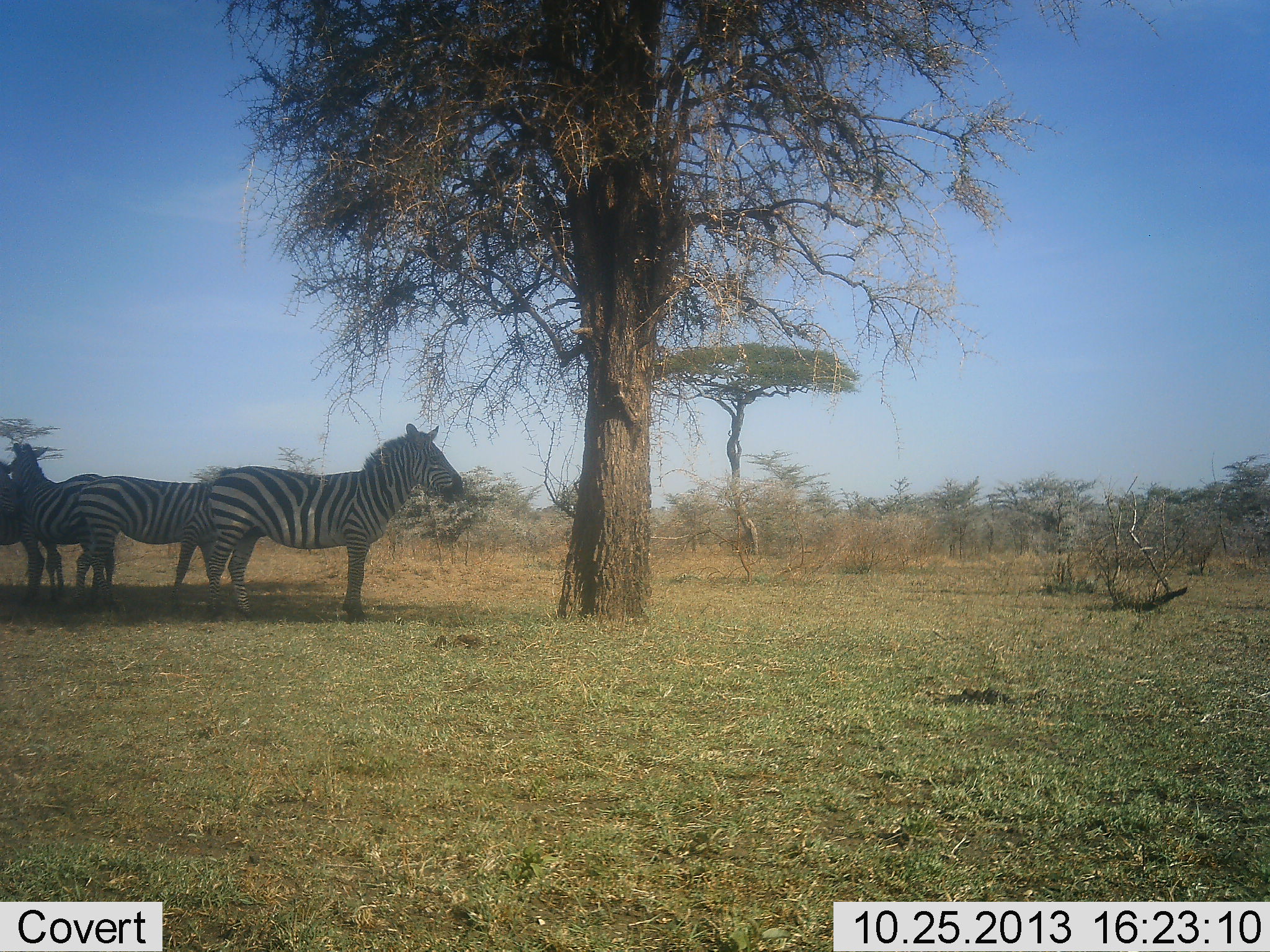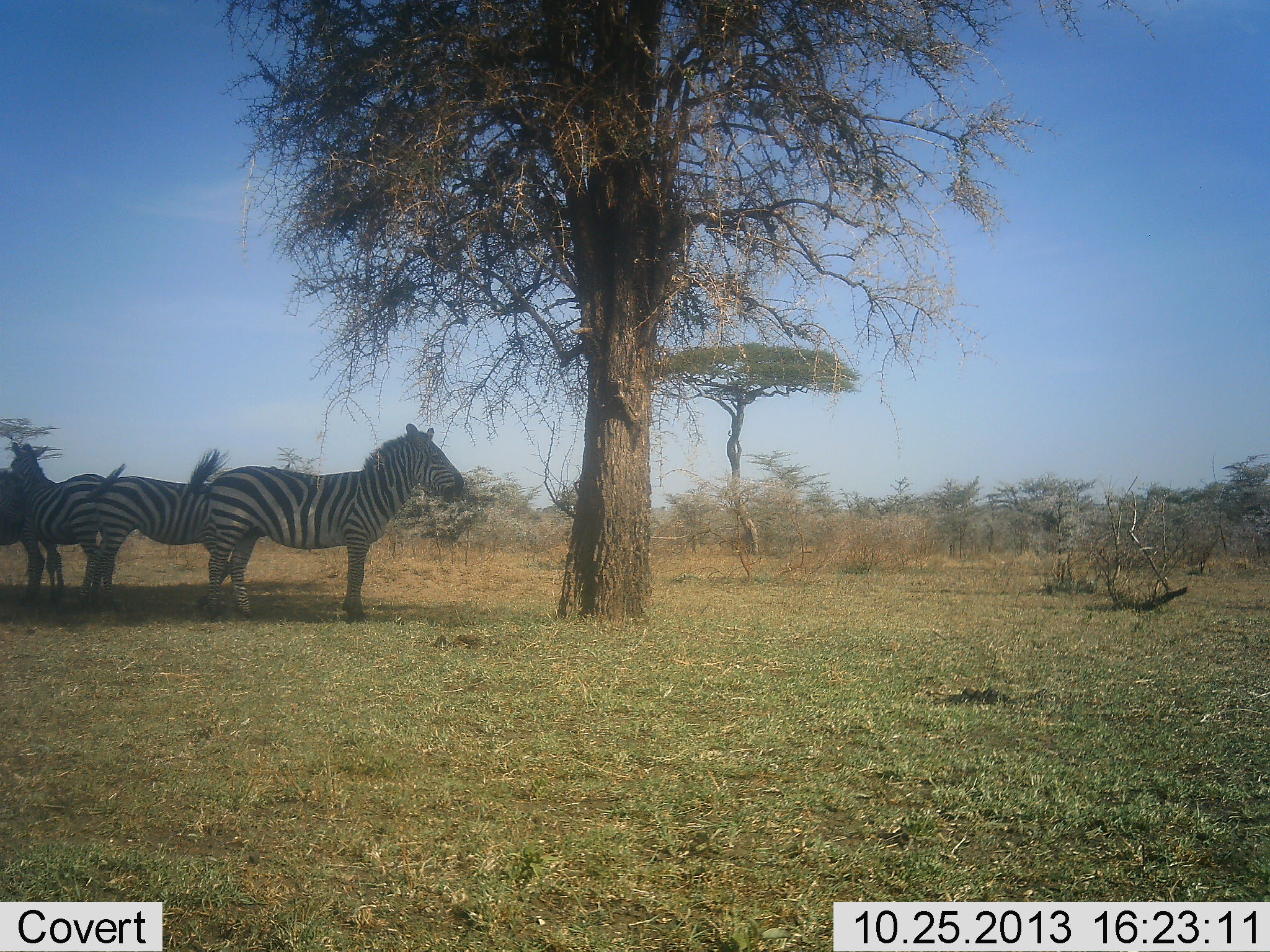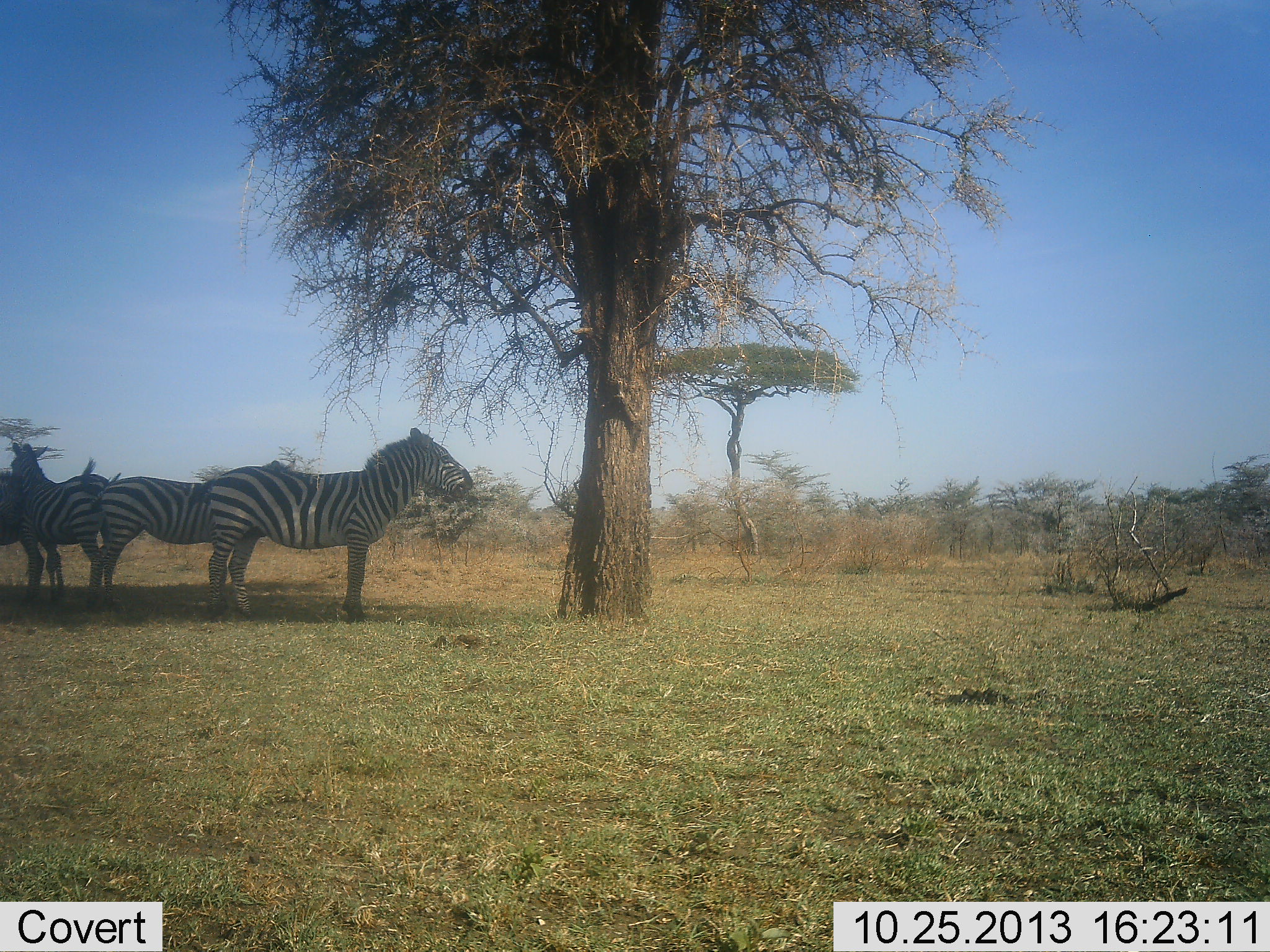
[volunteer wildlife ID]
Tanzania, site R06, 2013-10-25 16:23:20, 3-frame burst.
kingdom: Animalia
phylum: Chordata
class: Mammalia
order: Perissodactyla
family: Equidae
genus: Equus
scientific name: Equus quagga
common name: plains zebra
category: zebra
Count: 4.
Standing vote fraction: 87%.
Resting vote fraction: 13%.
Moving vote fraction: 0%.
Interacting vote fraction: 0%.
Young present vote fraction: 0%.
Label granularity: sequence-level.